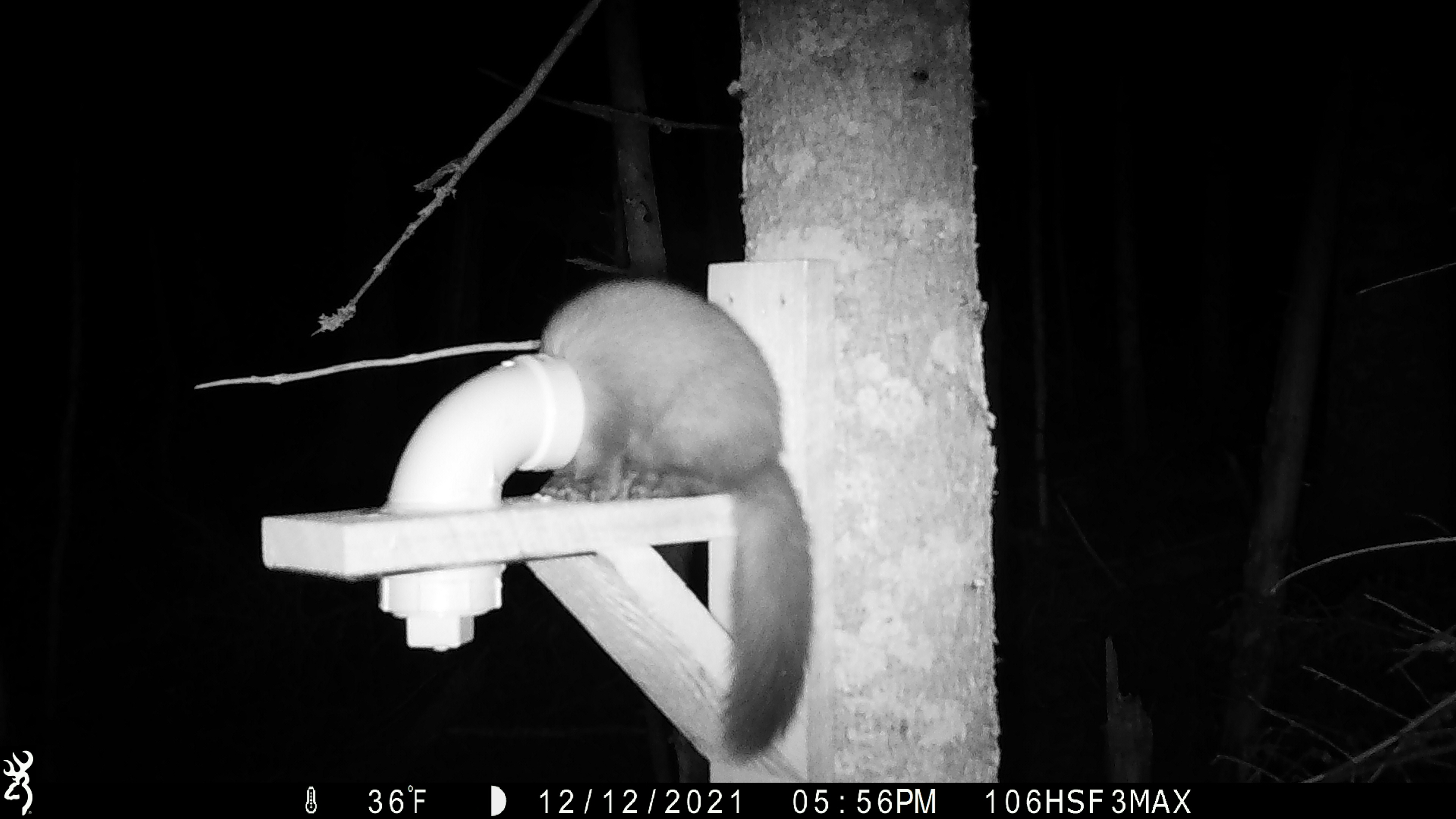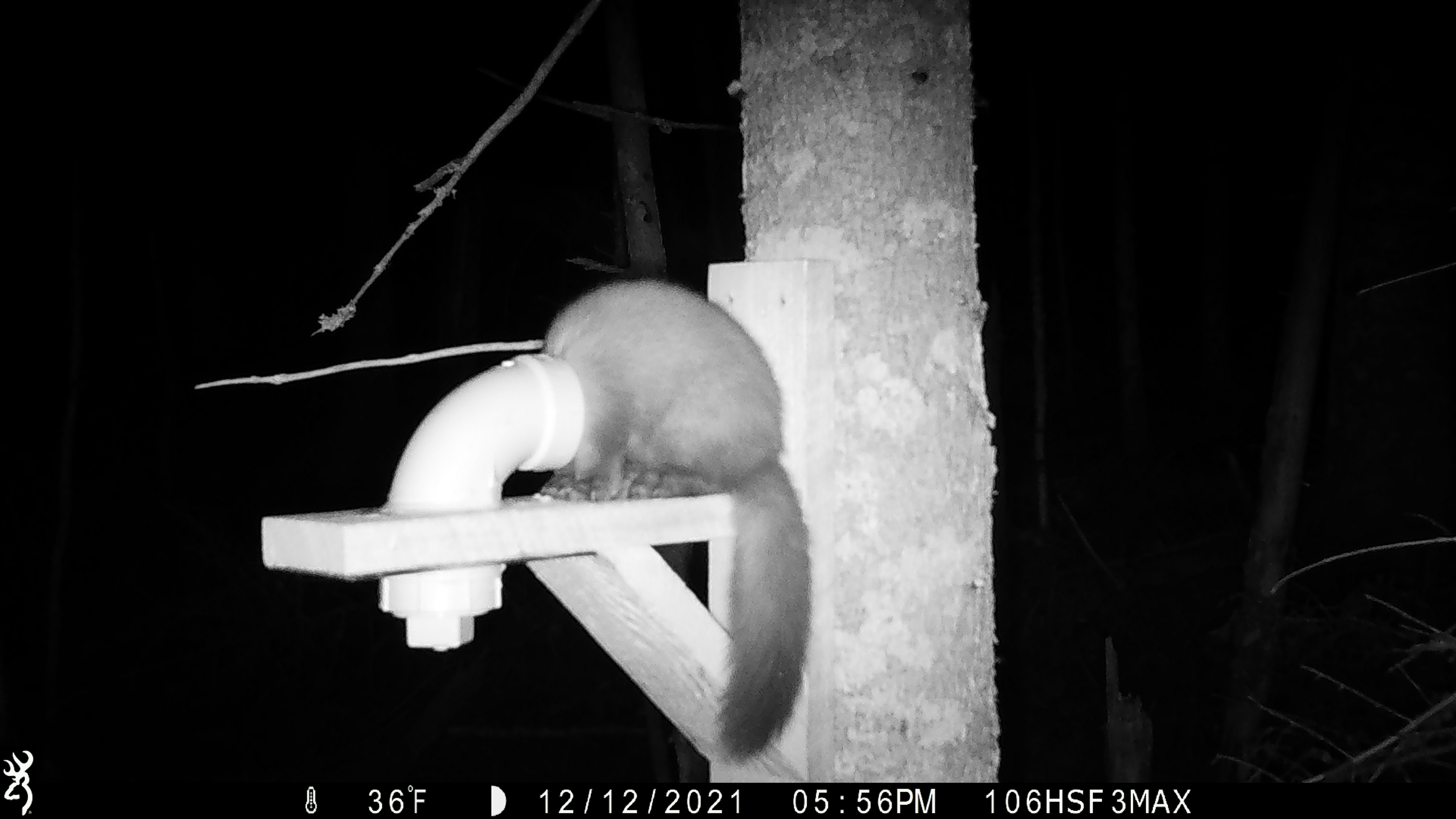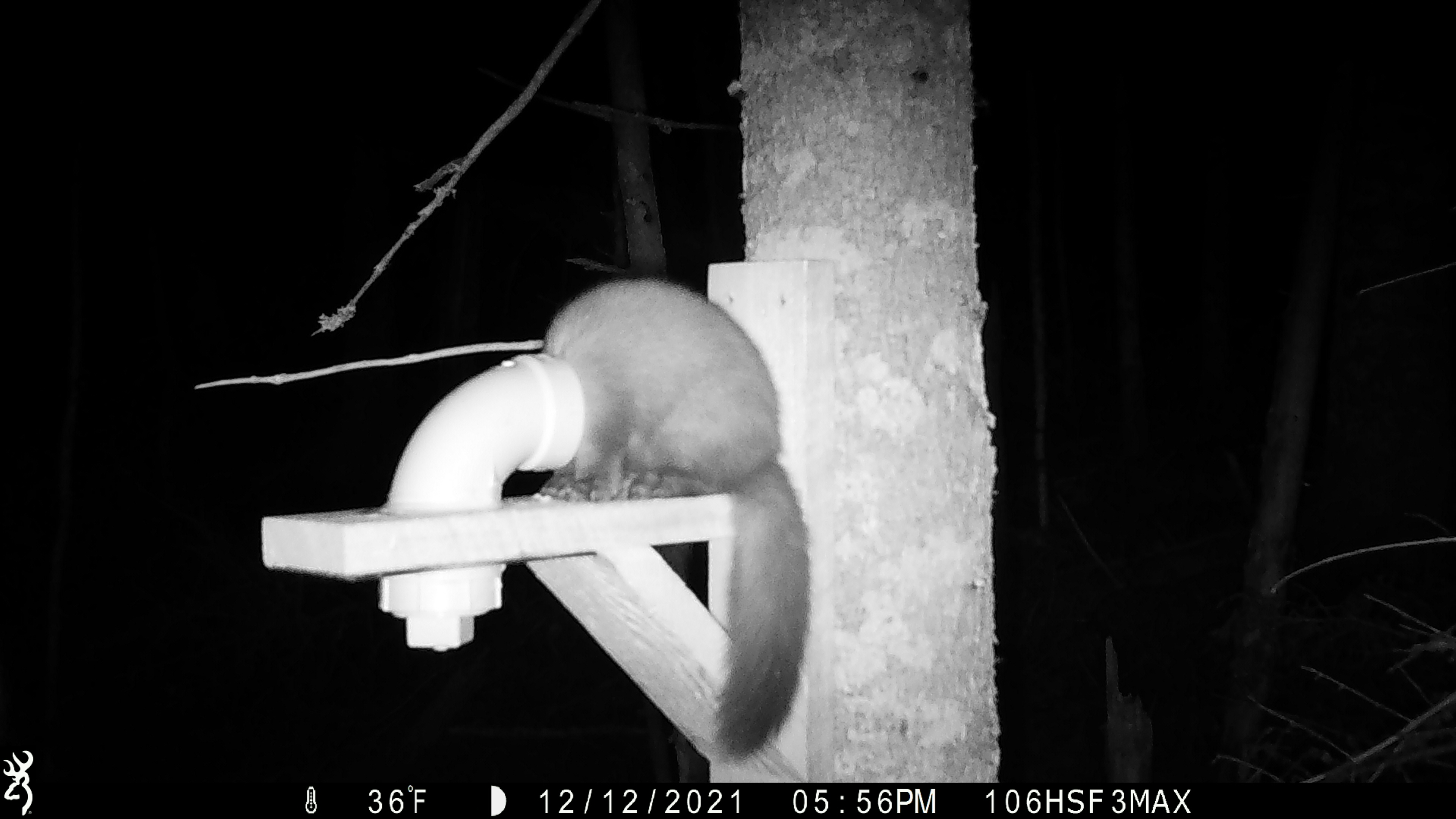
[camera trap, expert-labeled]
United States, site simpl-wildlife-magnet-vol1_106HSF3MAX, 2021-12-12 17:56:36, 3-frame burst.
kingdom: Animalia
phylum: Chordata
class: Mammalia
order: Carnivora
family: Mustelidae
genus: Martes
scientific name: Martes americana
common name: american marten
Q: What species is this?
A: American marten (Martes americana).